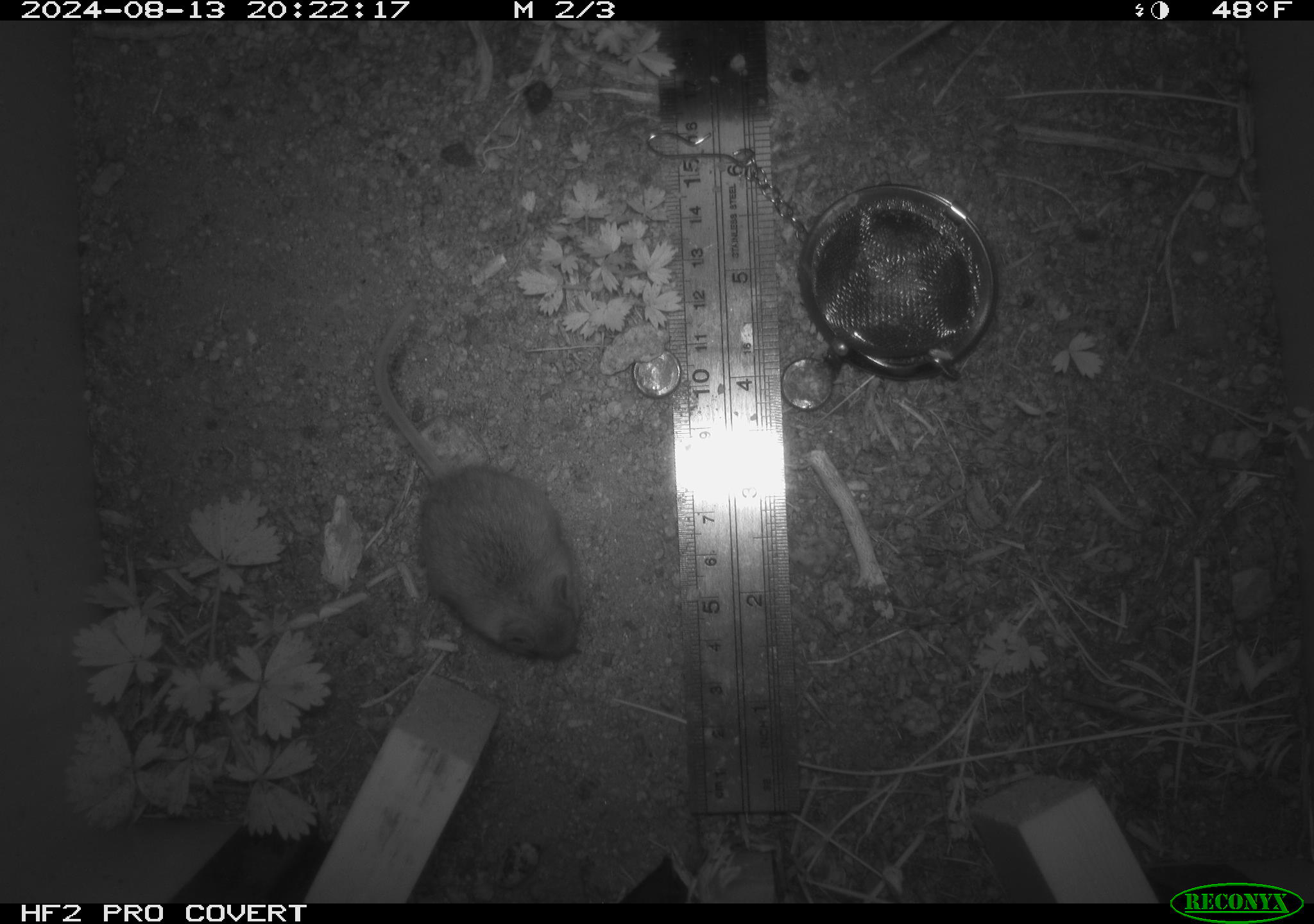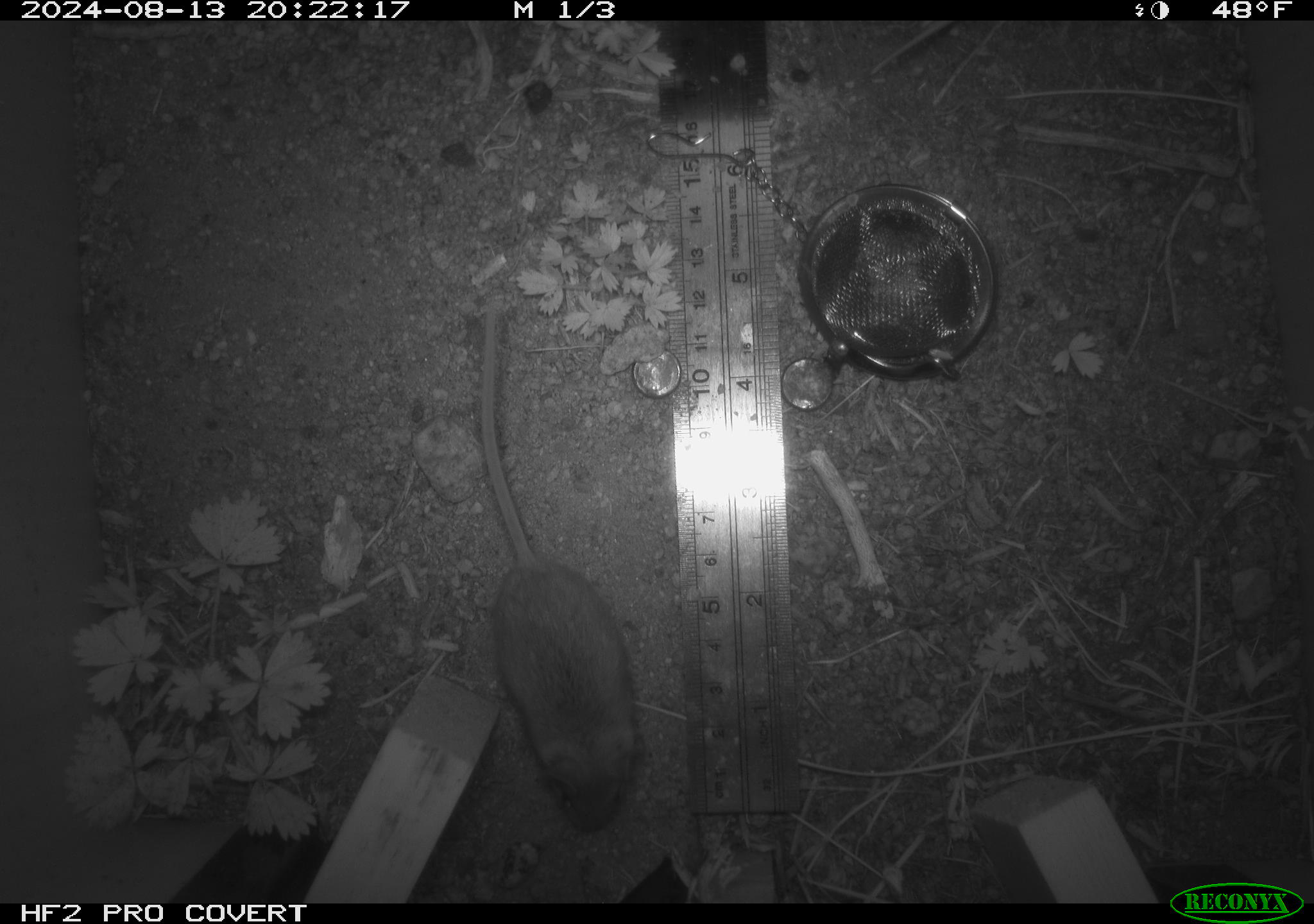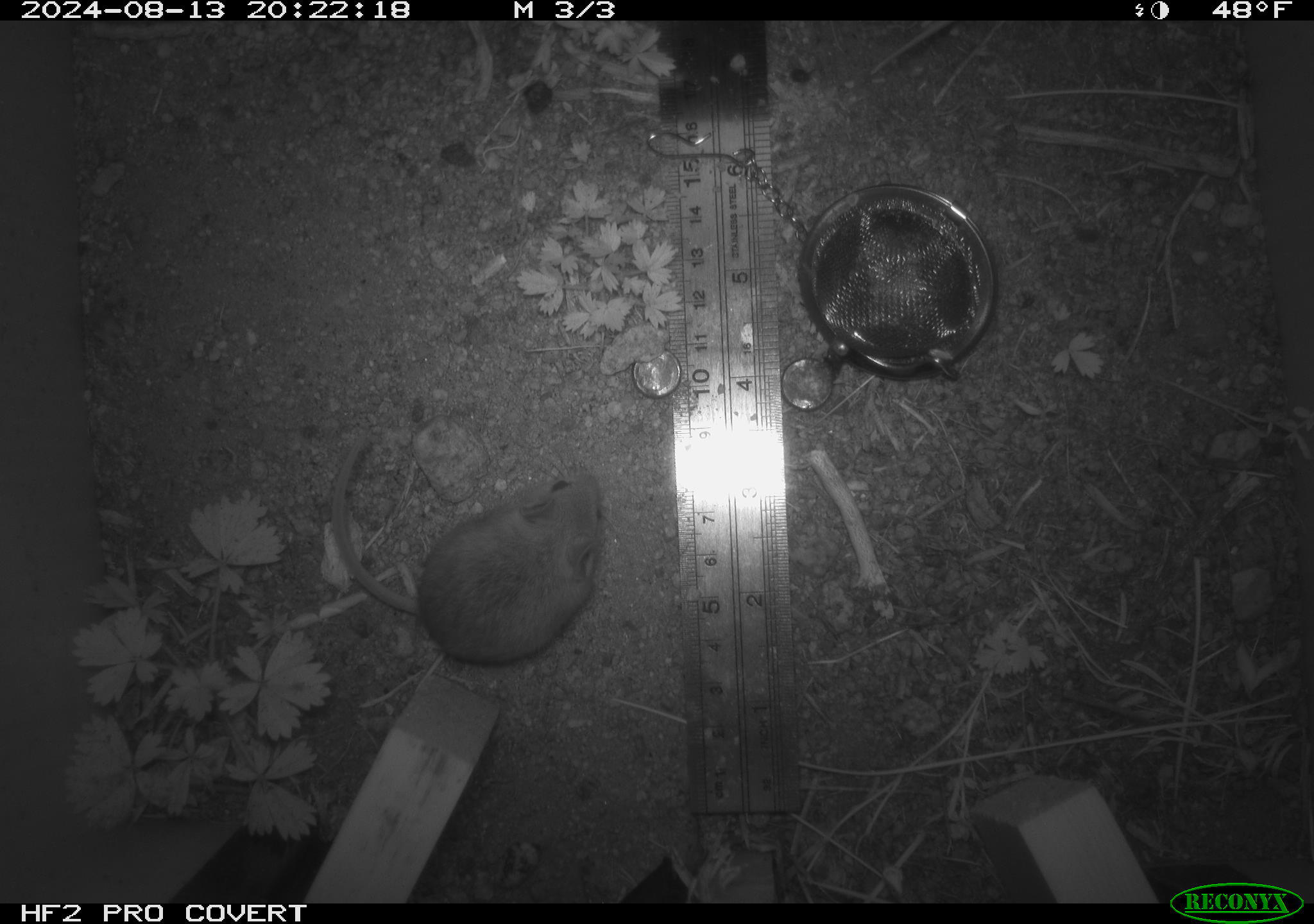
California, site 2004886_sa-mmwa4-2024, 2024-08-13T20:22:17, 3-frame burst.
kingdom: Animalia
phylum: Chordata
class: Mammalia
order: Rodentia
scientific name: Rodentia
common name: mouse species